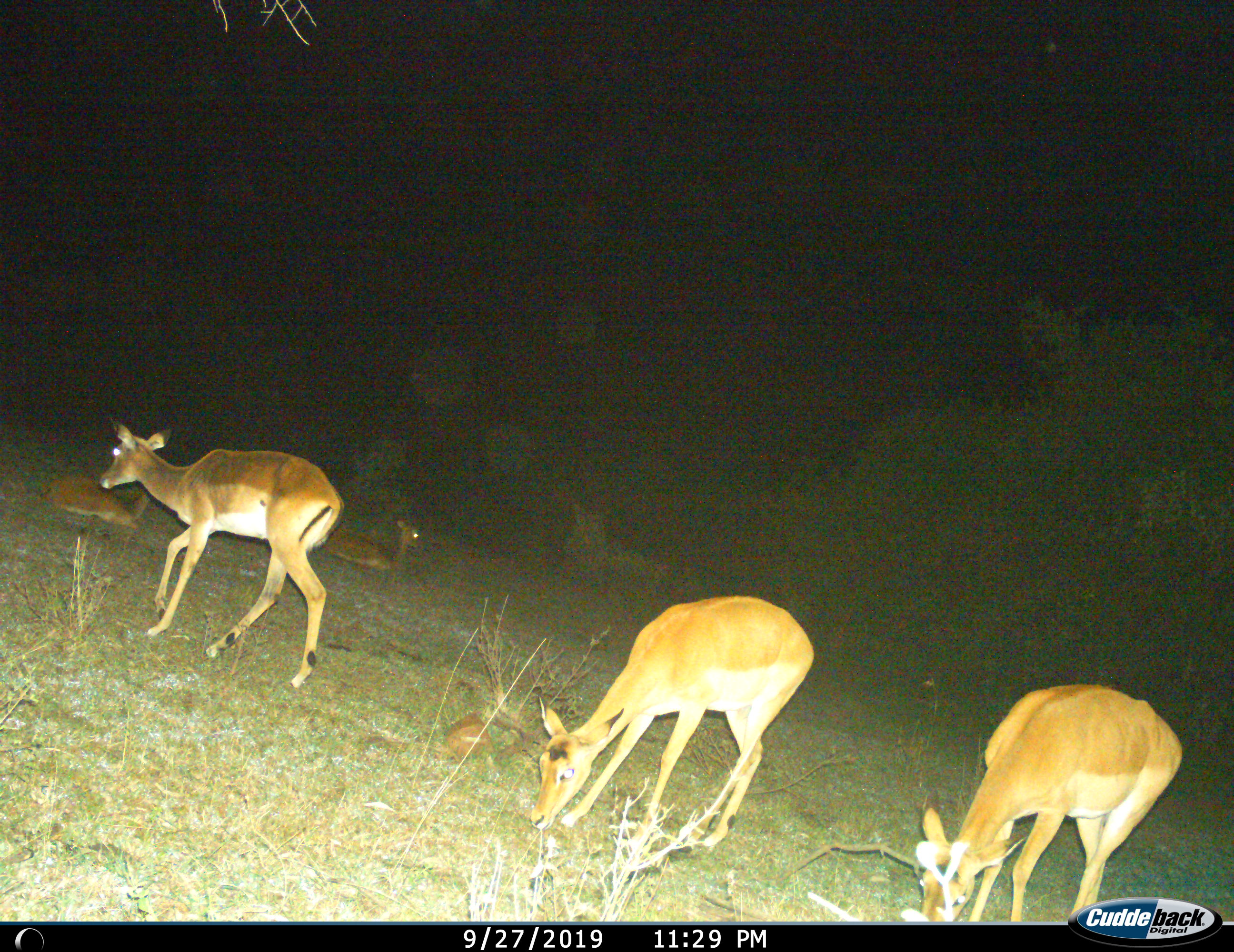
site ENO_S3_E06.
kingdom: Animalia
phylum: Chordata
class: Mammalia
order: Artiodactyla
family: Bovidae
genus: Aepyceros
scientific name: Aepyceros melampus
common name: impala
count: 5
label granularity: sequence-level